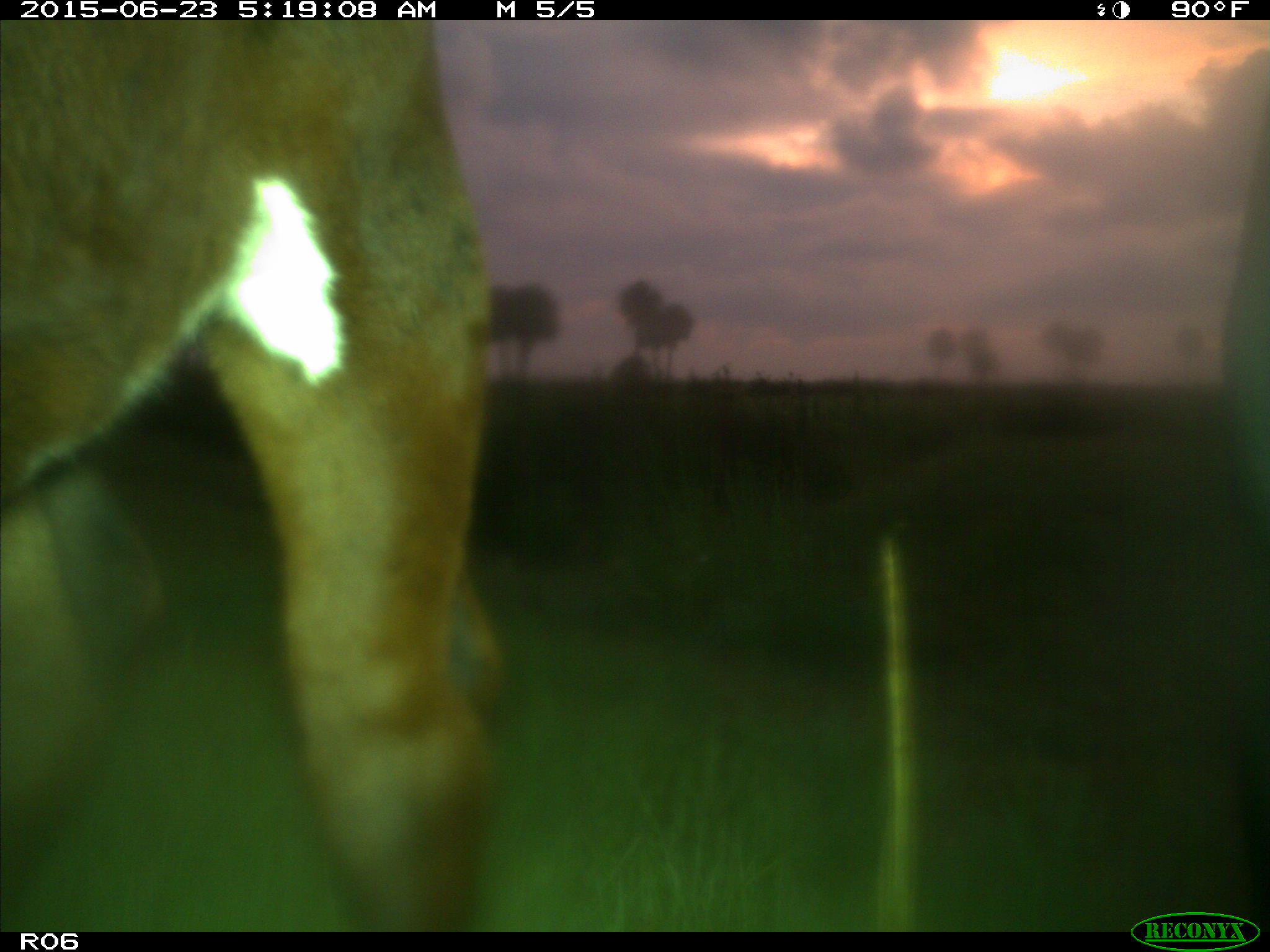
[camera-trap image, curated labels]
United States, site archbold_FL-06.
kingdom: Animalia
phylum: Chordata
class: Mammalia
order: Artiodactyla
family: Bovidae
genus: Bos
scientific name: Bos taurus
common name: domestic cow